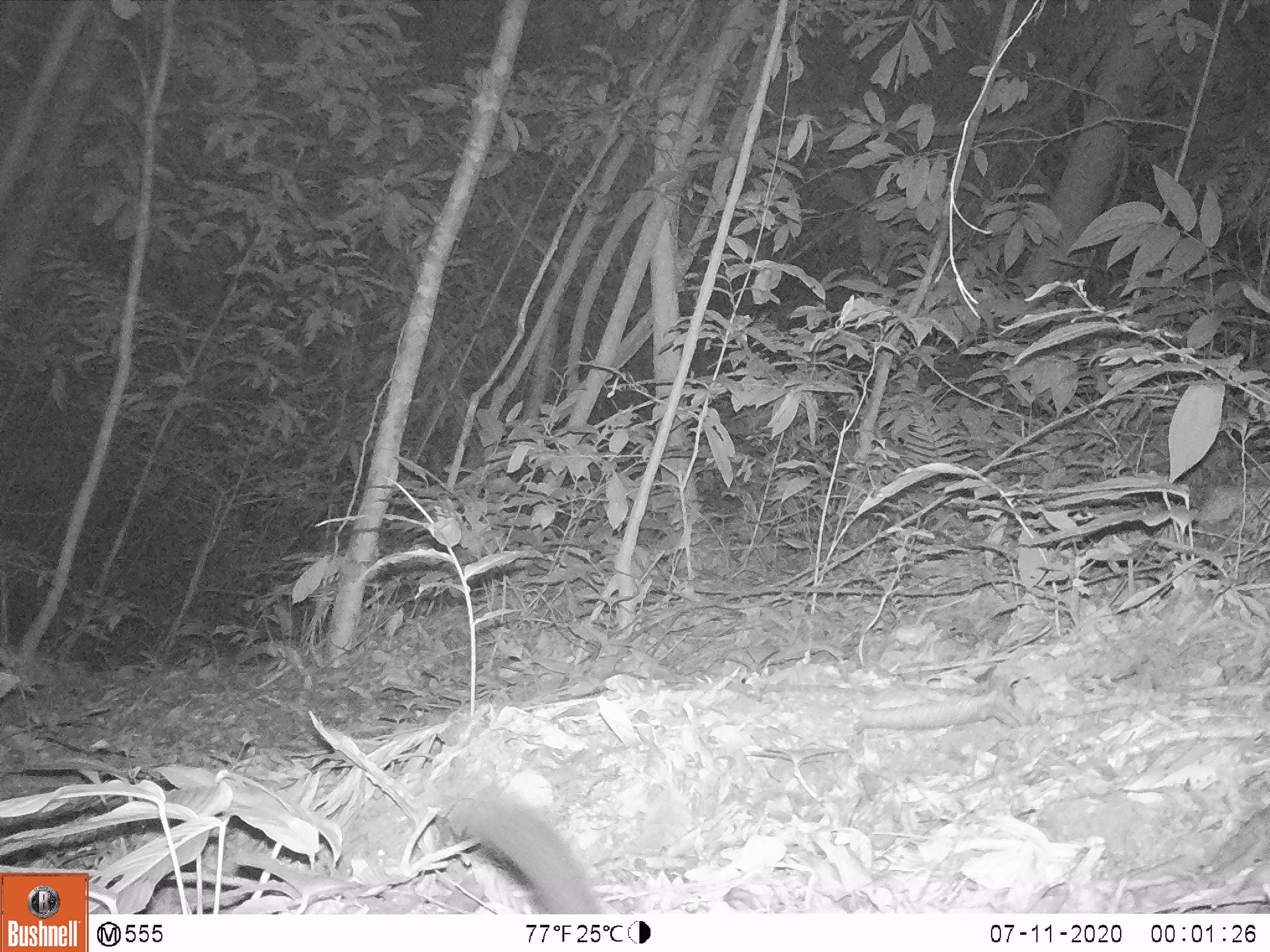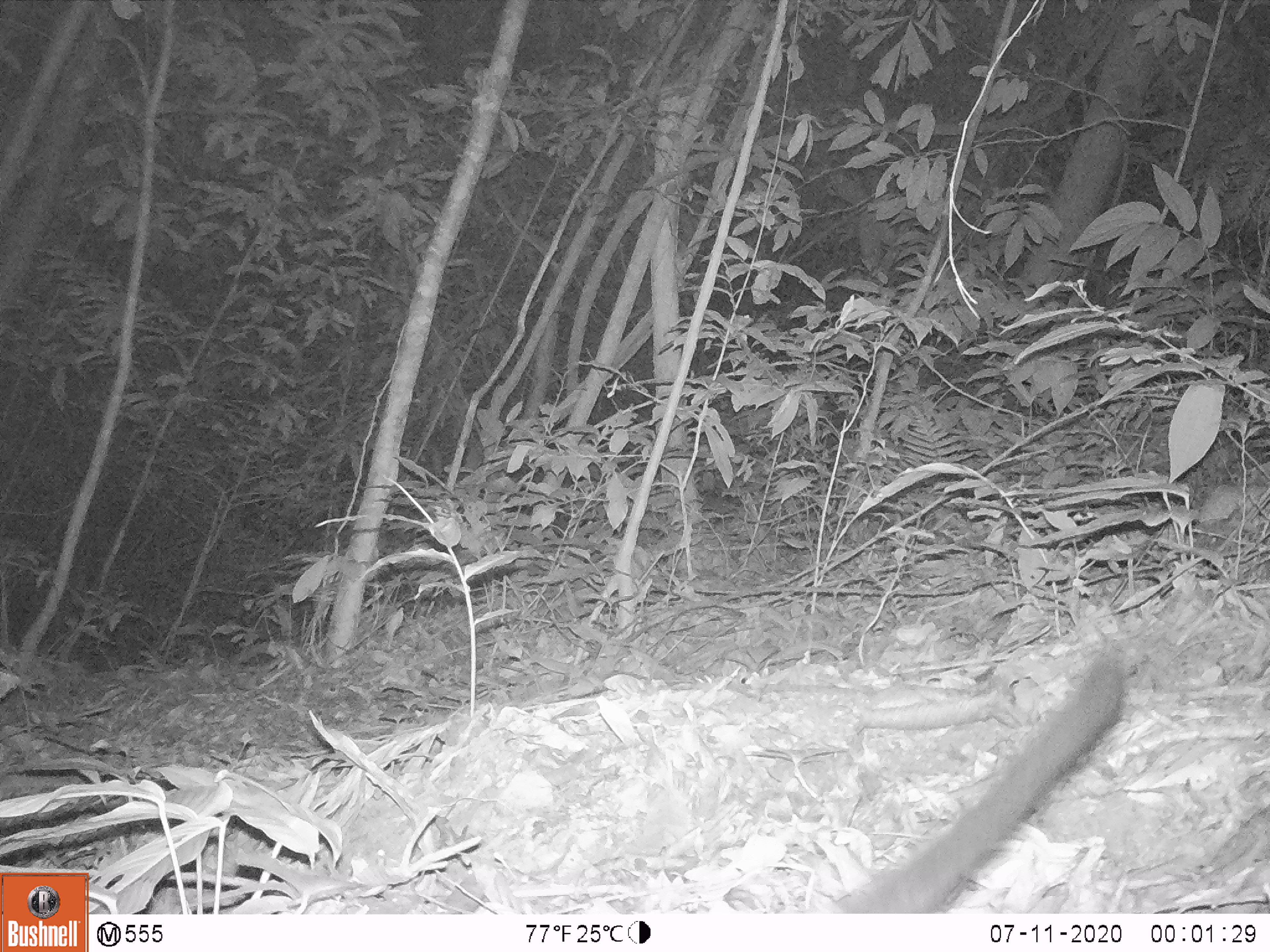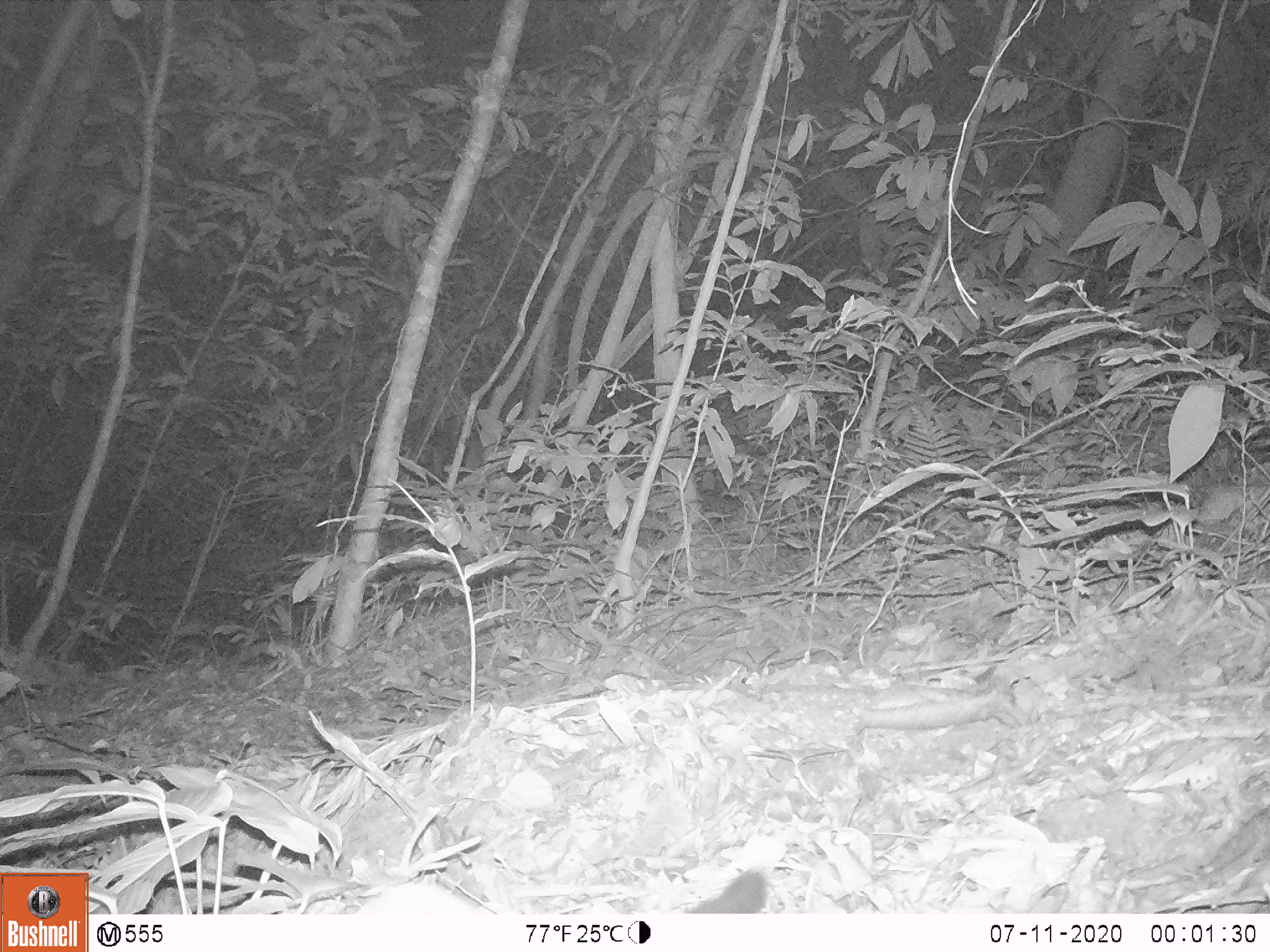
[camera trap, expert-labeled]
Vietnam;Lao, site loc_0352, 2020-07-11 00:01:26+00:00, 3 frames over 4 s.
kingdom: Animalia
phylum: Chordata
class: Mammalia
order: Carnivora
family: Viverridae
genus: Paguma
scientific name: Paguma larvata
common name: masked palm civet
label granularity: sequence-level